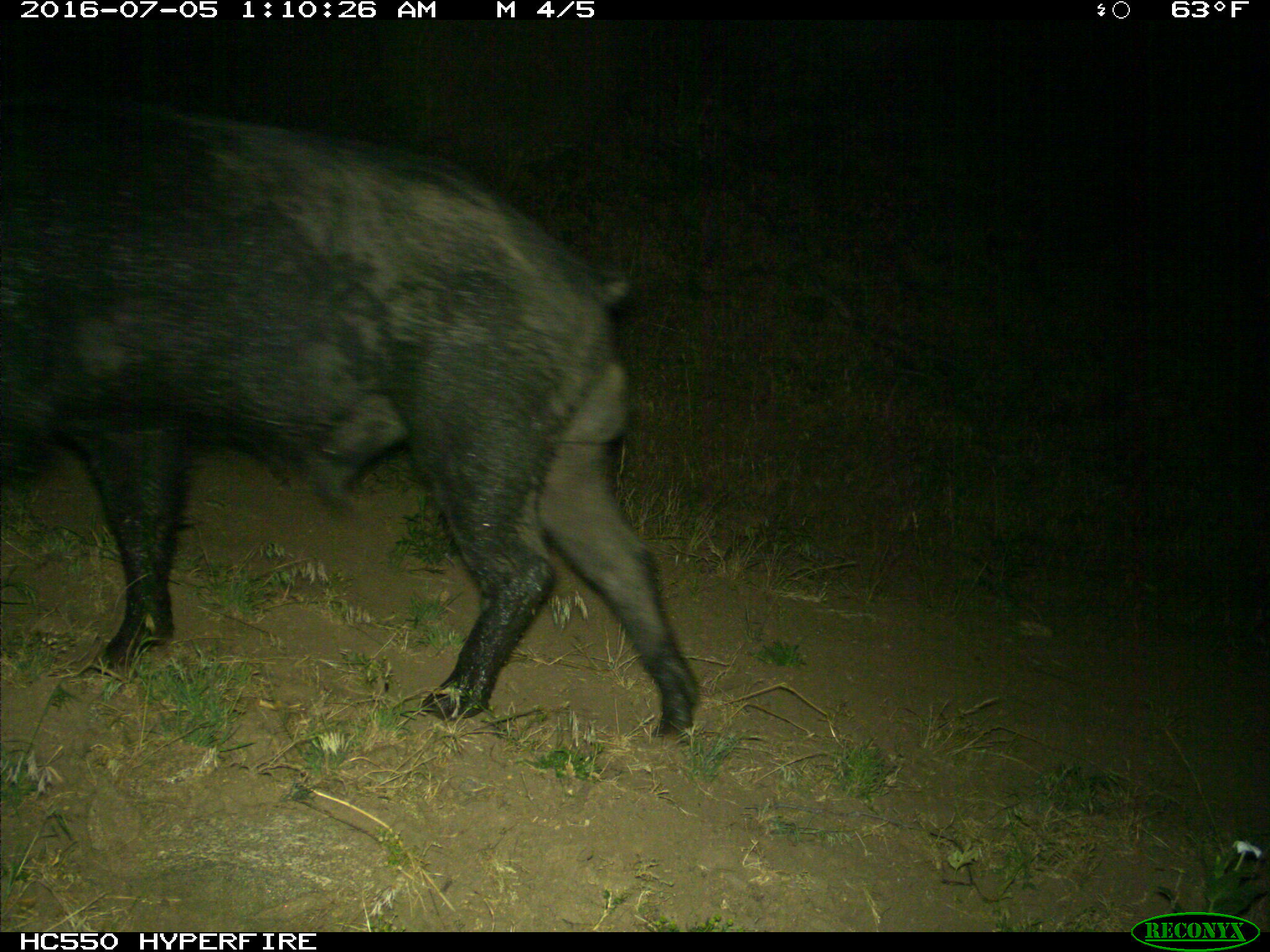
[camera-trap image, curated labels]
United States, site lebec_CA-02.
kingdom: Animalia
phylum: Chordata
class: Mammalia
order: Artiodactyla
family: Suidae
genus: Sus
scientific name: Sus scrofa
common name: wild boar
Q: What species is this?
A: Sus scrofa (wild boar).